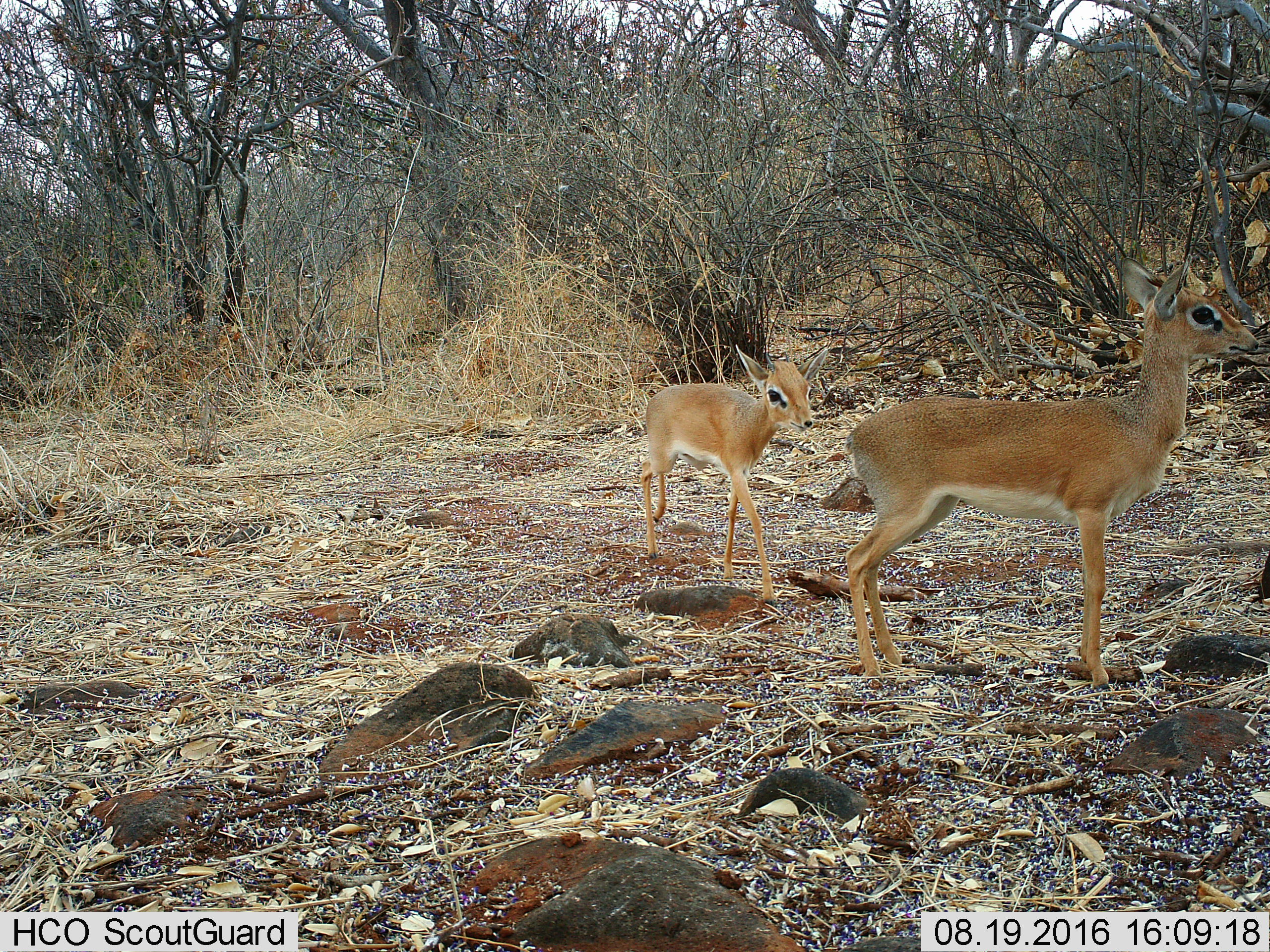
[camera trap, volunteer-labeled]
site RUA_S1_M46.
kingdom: Animalia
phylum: Chordata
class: Mammalia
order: Artiodactyla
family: Bovidae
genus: Madoqua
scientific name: Madoqua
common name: dik-dik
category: dikdik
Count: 2.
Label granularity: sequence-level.